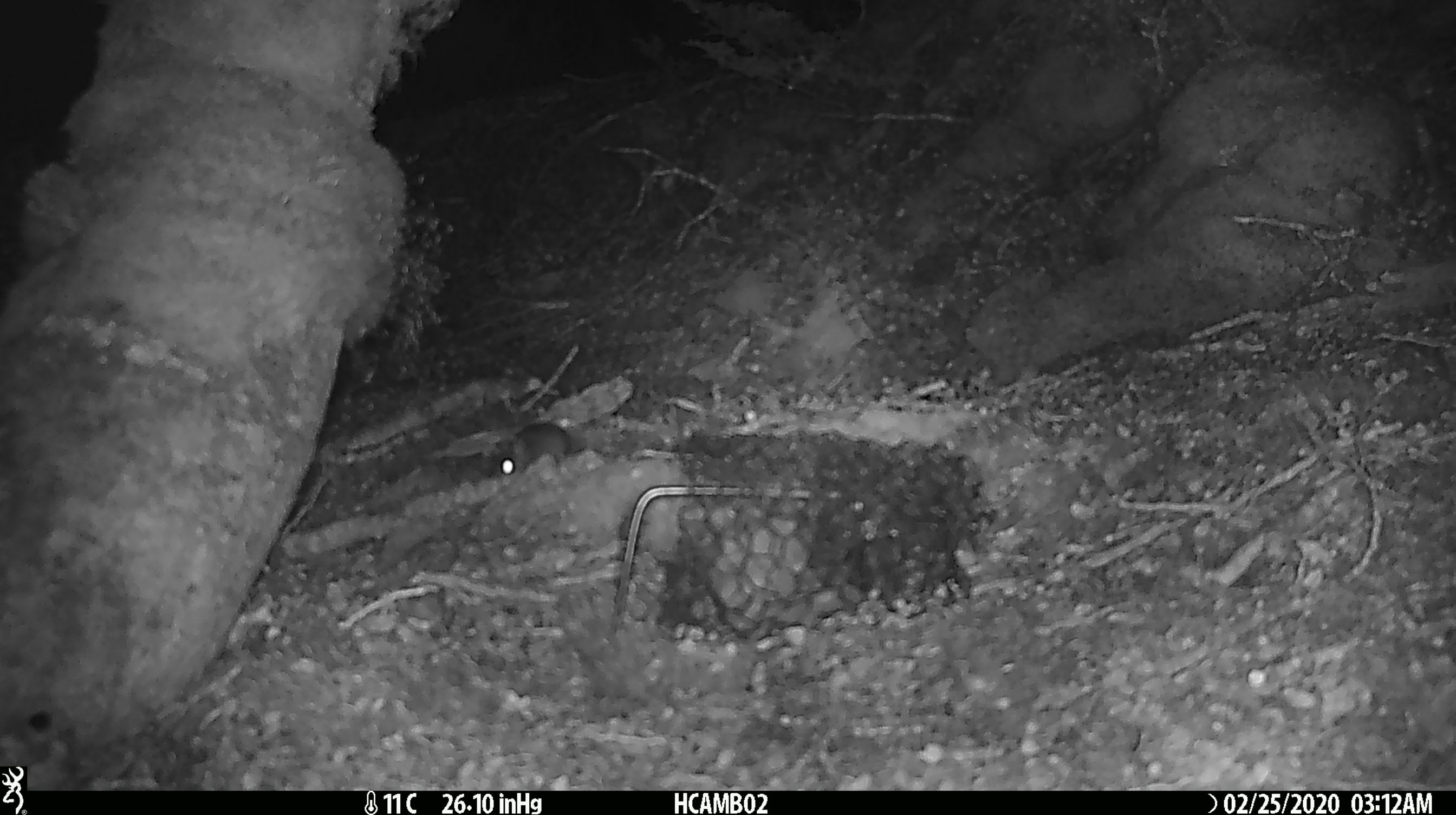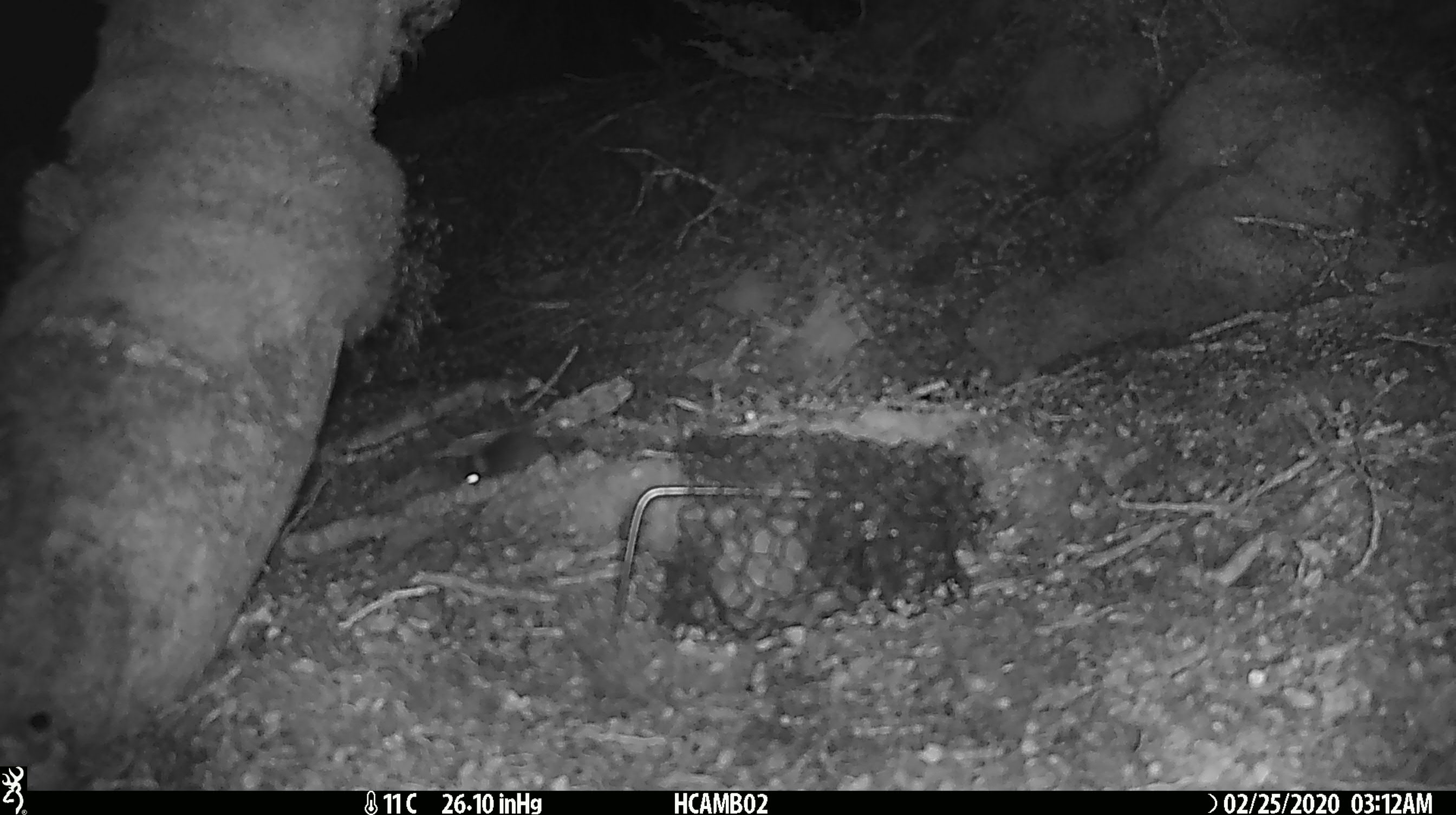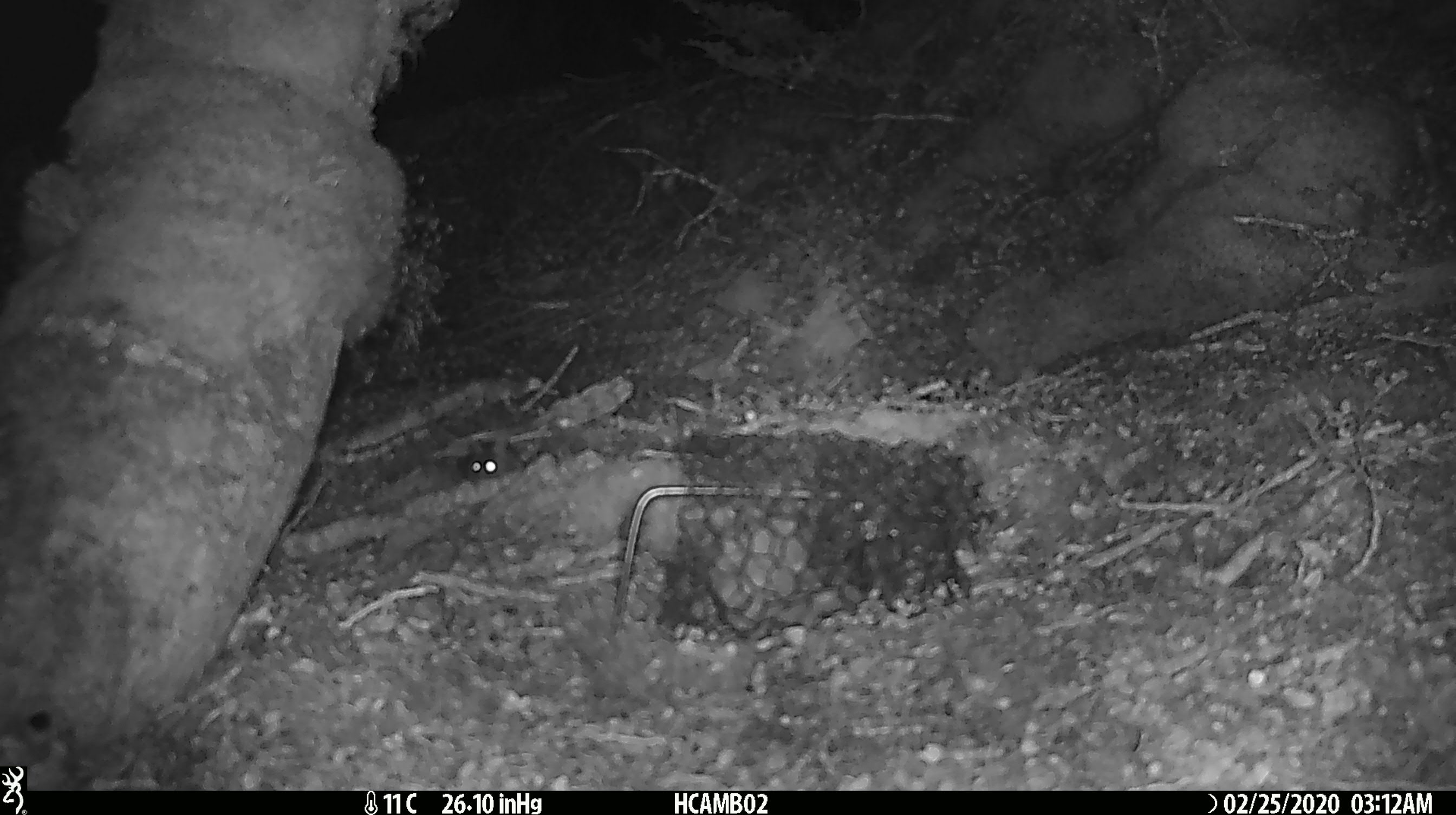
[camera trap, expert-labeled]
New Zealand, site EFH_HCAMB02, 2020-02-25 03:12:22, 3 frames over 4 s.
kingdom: Animalia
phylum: Chordata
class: Mammalia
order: Rodentia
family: Muridae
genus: Mus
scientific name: Mus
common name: mouse